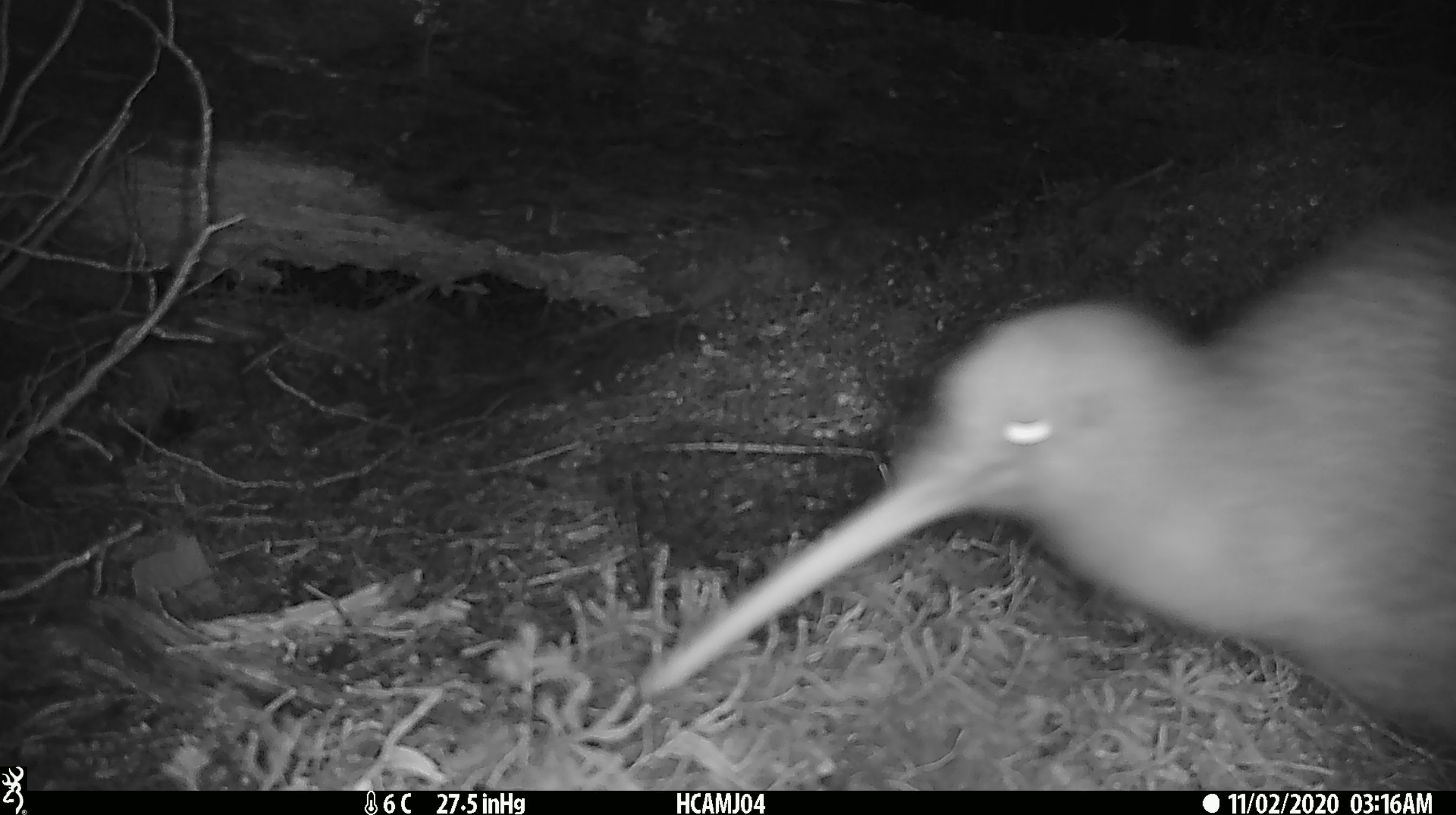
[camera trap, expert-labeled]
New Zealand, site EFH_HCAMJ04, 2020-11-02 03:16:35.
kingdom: Animalia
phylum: Chordata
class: Aves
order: Apterygiformes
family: Apterygidae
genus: Apteryx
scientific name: Apteryx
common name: kiwi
Kiwi (Apteryx).